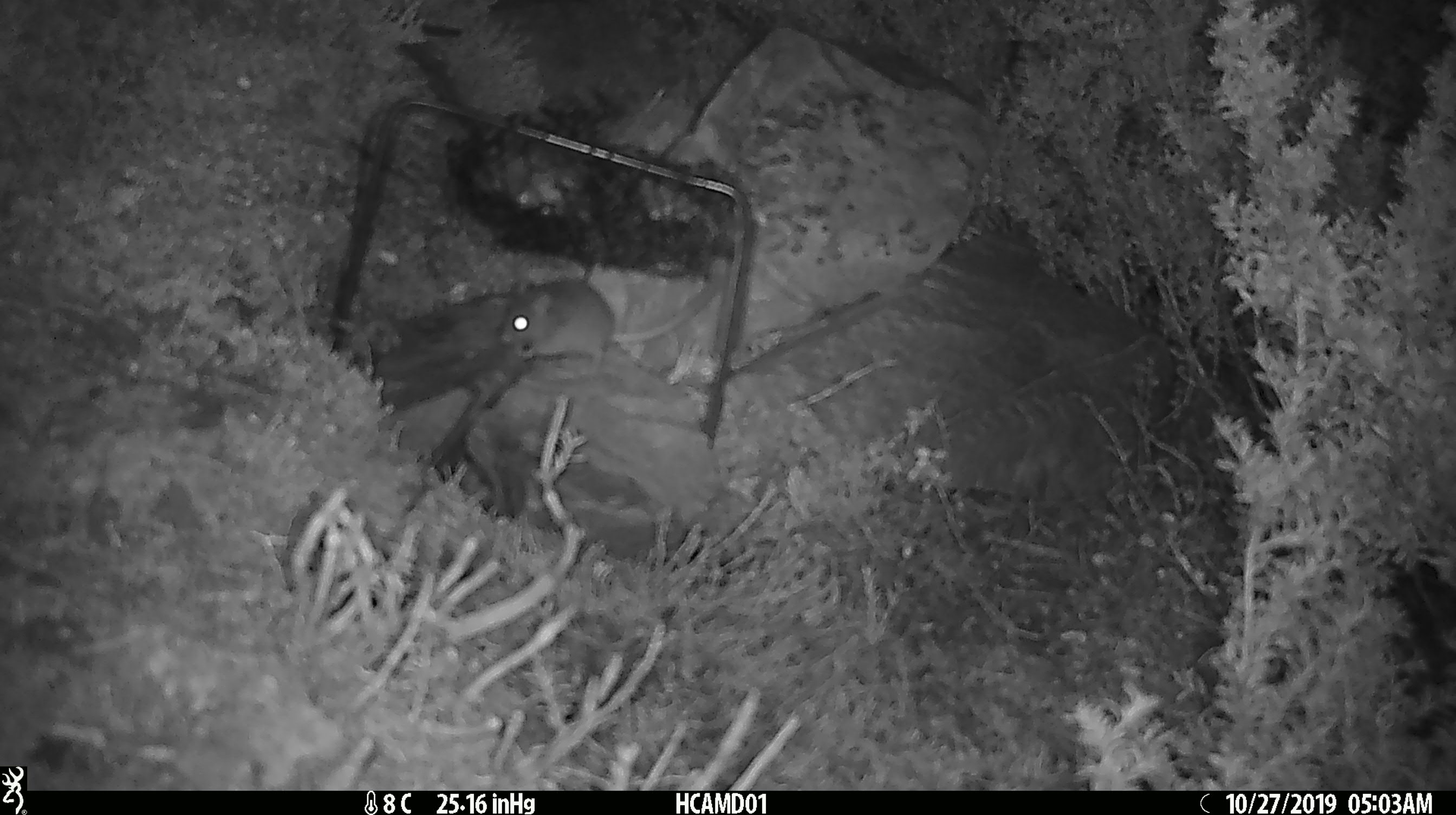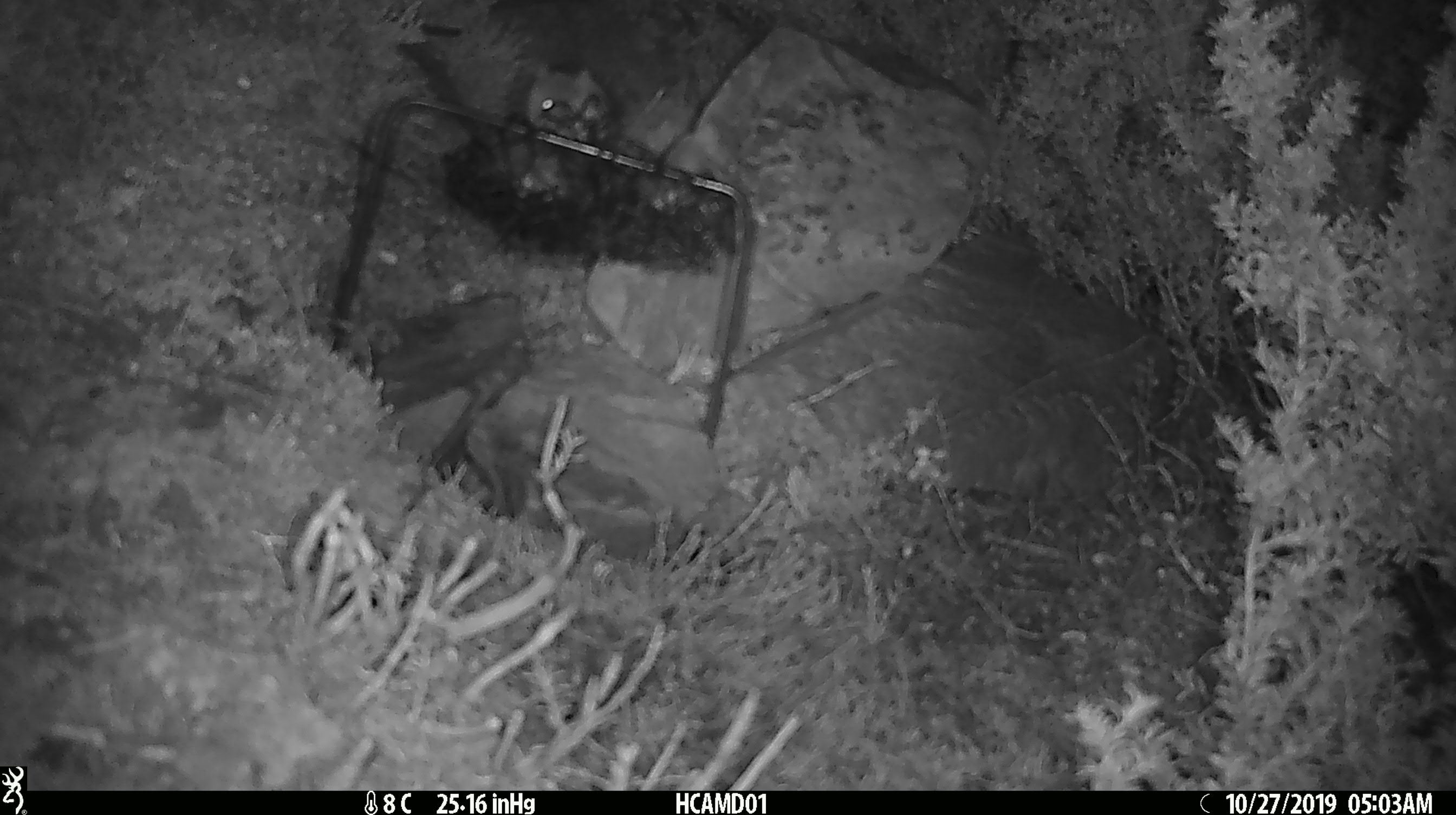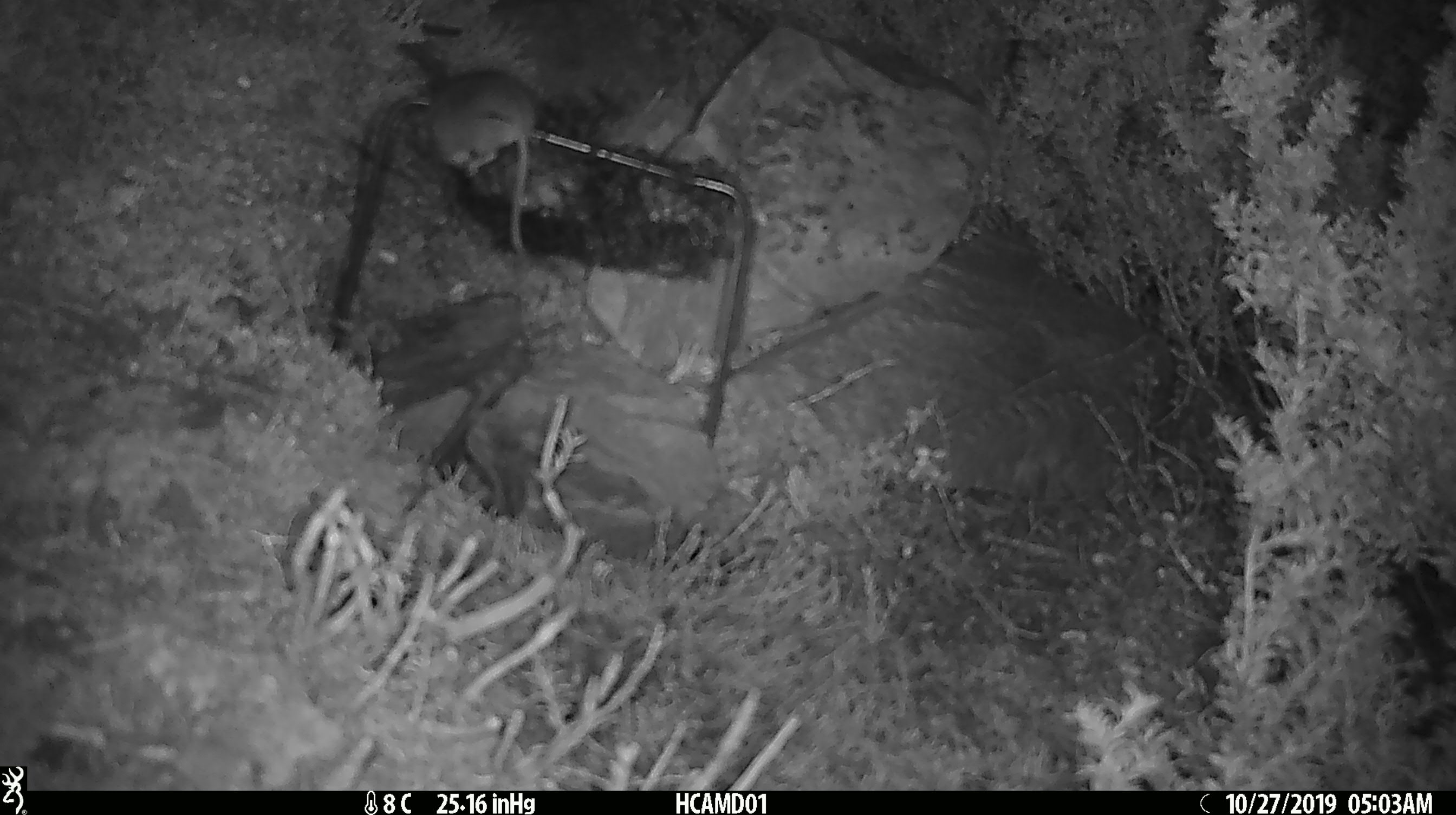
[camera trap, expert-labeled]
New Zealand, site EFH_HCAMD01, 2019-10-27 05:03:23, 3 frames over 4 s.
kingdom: Animalia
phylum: Chordata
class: Mammalia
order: Rodentia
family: Muridae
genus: Mus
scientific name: Mus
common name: mouse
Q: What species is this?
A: Mouse (Mus).